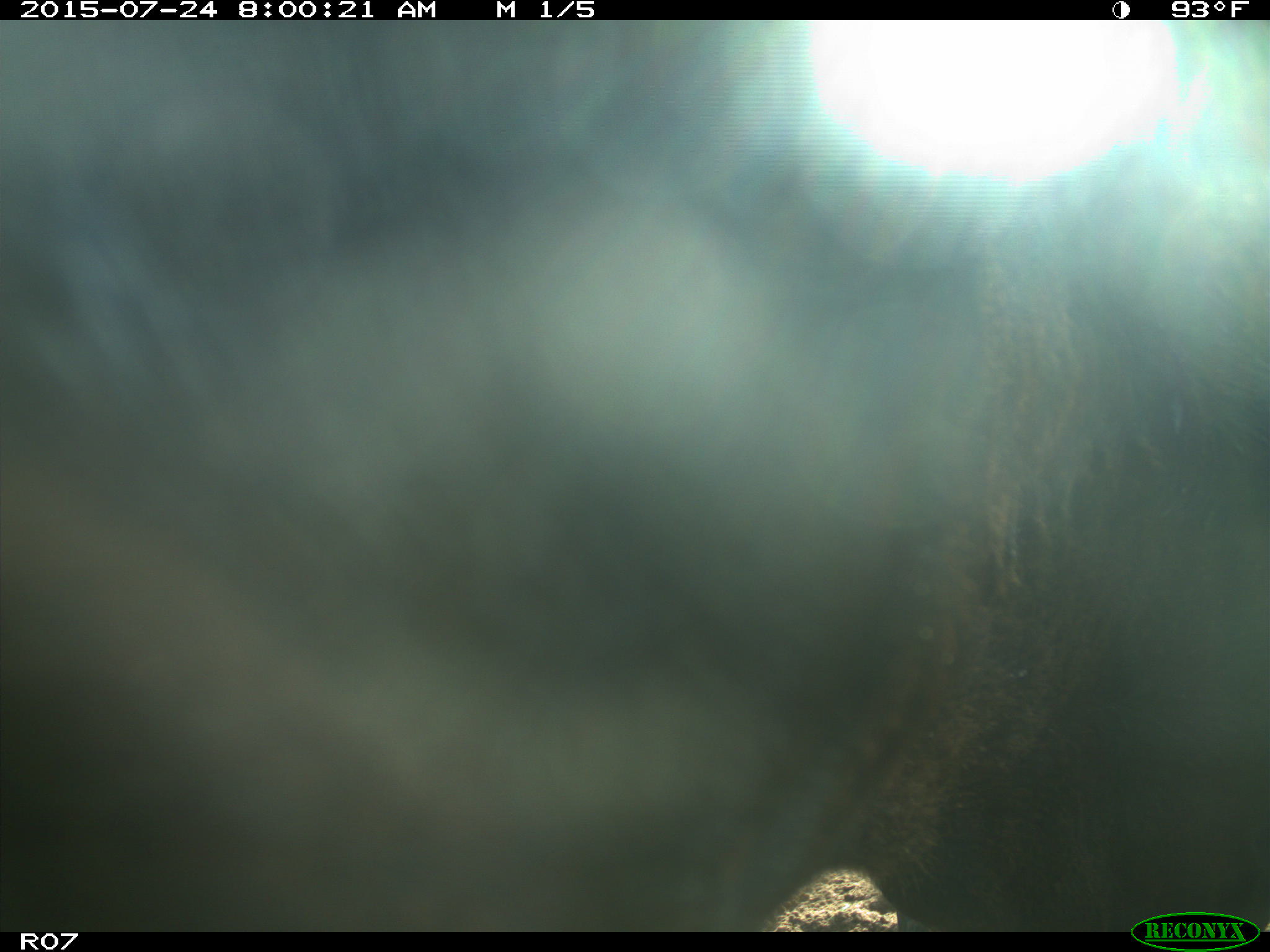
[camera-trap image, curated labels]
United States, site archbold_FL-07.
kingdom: Animalia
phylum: Chordata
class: Mammalia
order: Artiodactyla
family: Bovidae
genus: Bos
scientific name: Bos taurus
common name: domestic cow